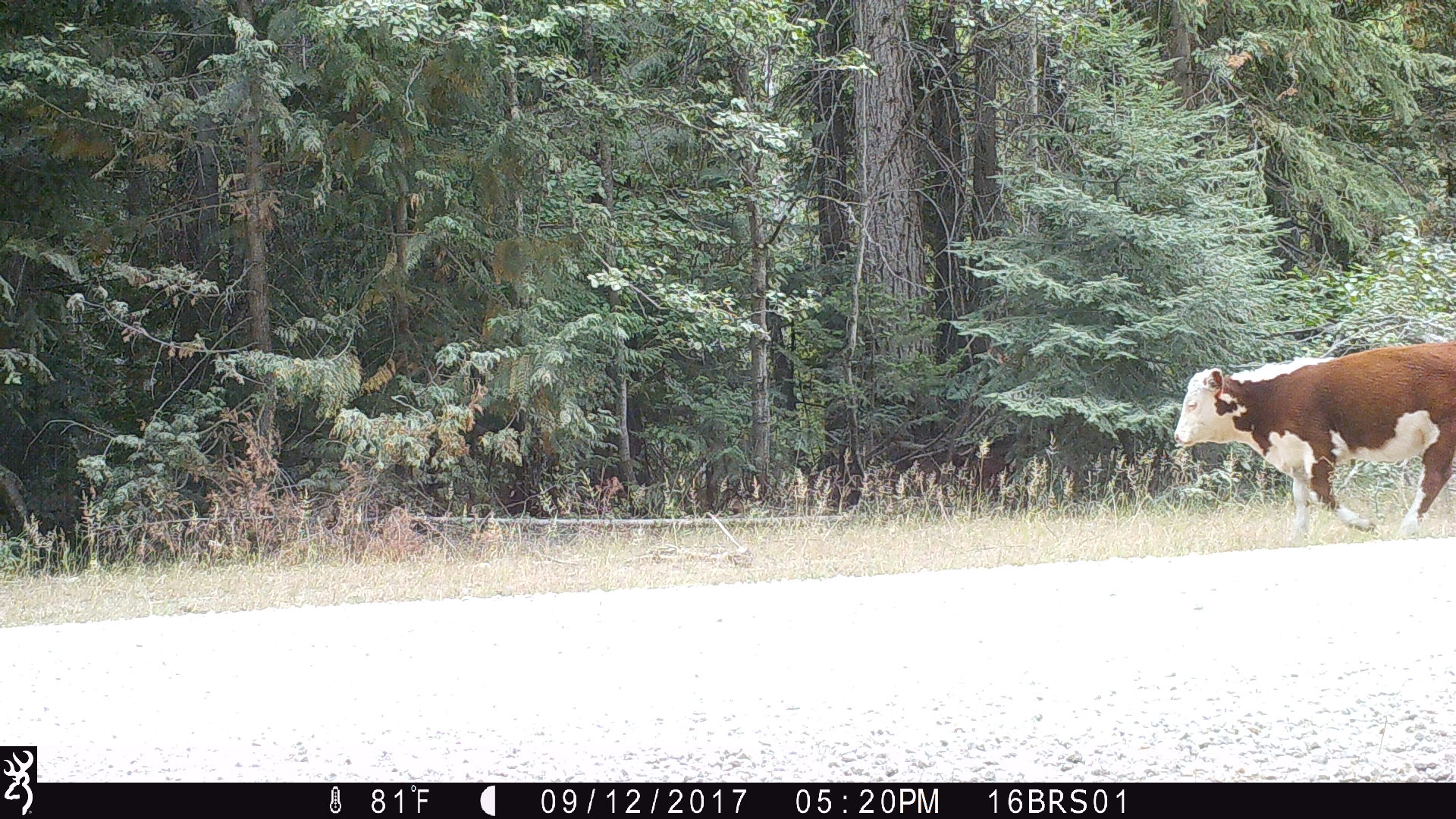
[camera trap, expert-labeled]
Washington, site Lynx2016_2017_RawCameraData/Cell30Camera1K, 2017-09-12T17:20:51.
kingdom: Animalia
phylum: Chordata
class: Mammalia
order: Artiodactyla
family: Bovidae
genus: Bos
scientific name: Bos taurus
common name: domestic cattle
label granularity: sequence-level